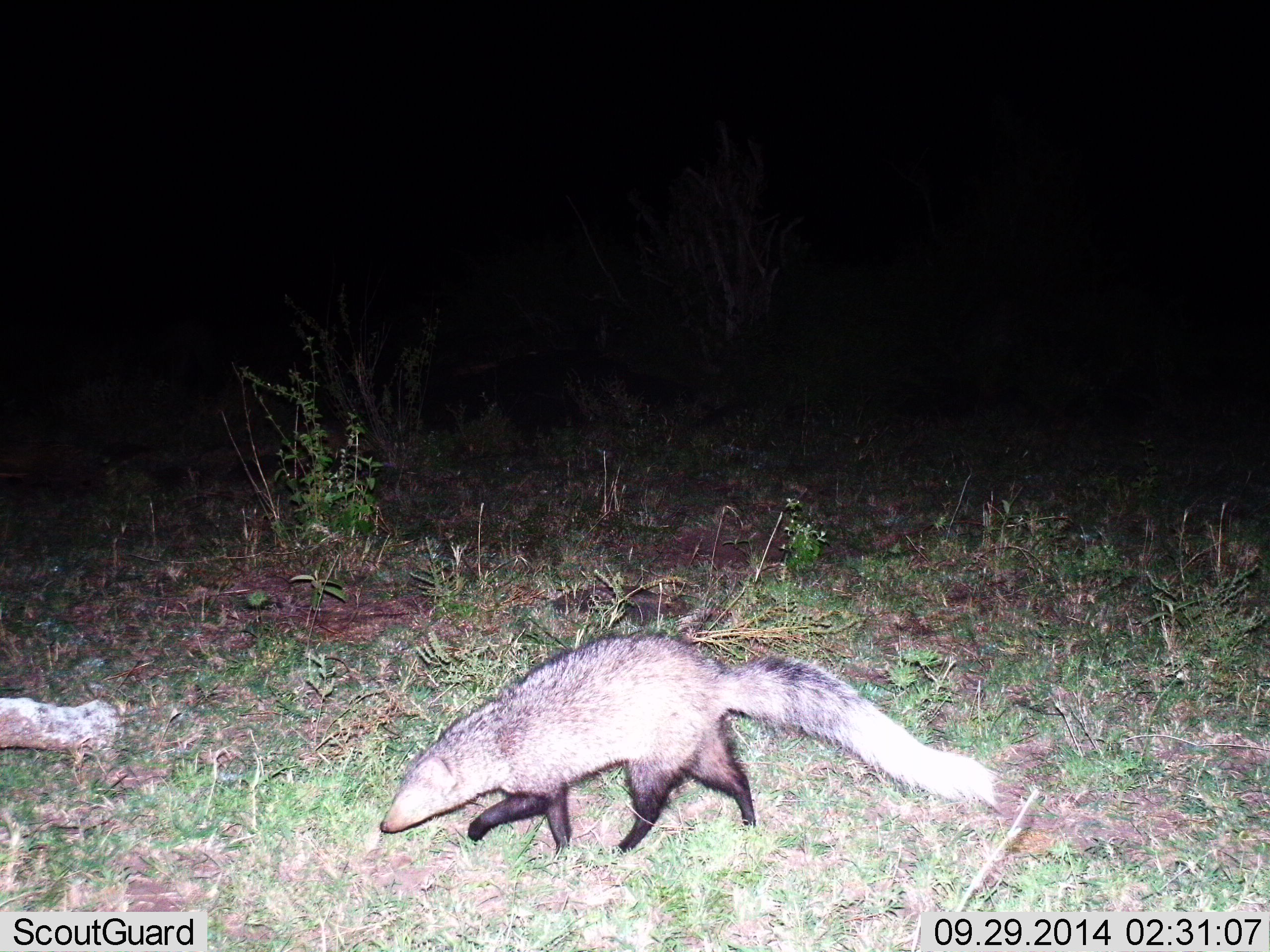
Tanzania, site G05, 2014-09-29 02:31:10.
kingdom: Animalia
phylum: Chordata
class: Mammalia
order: Carnivora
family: Herpestidae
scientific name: Herpestidae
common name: mongoose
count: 1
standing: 0%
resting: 0%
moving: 100%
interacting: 0%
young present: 0%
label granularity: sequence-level